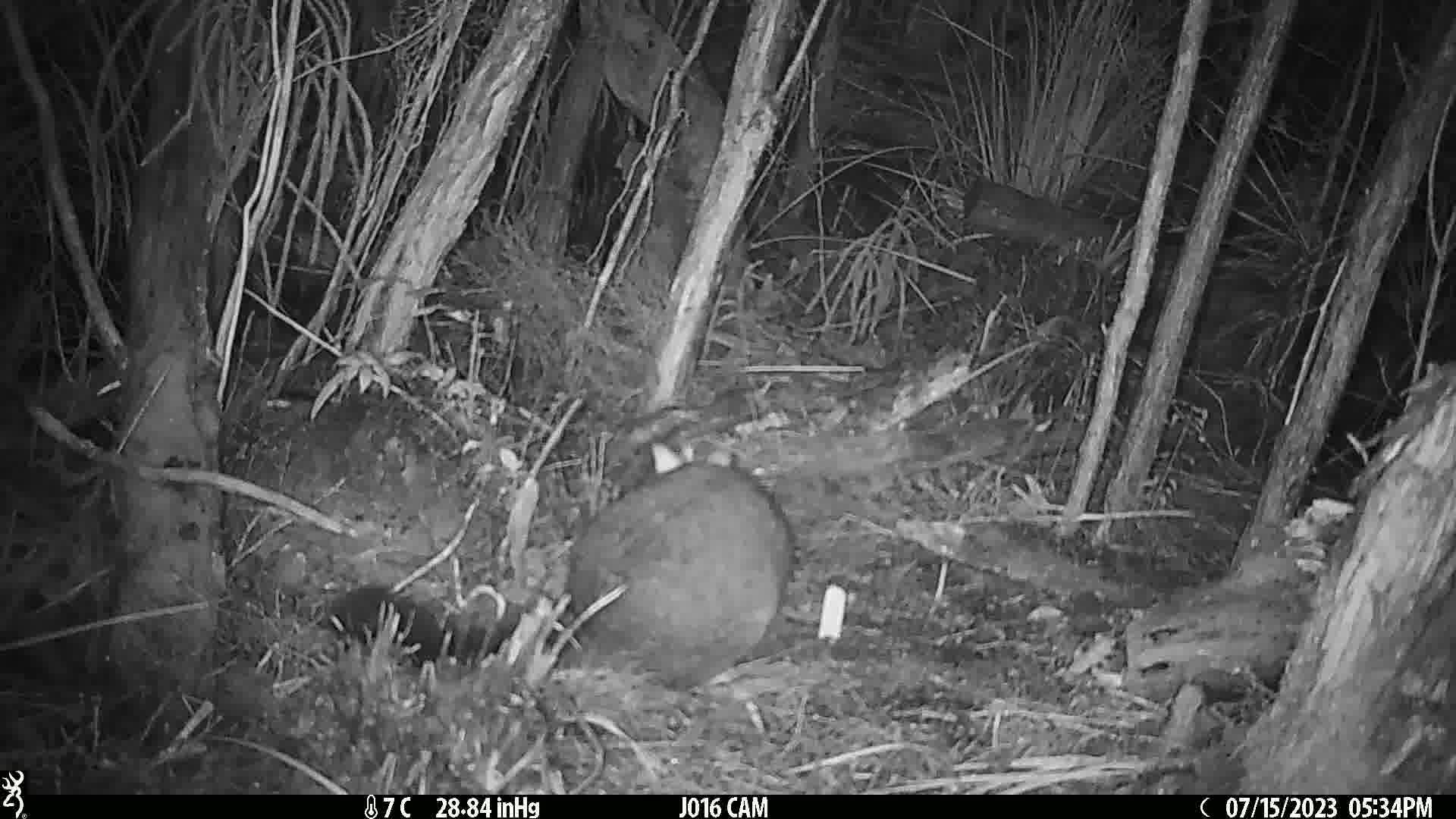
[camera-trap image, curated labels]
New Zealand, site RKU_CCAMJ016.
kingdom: Animalia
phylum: Chordata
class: Mammalia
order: Diprotodontia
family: Phalangeridae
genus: Trichosurus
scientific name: Trichosurus vulpecula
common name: common brushtail possum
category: possum